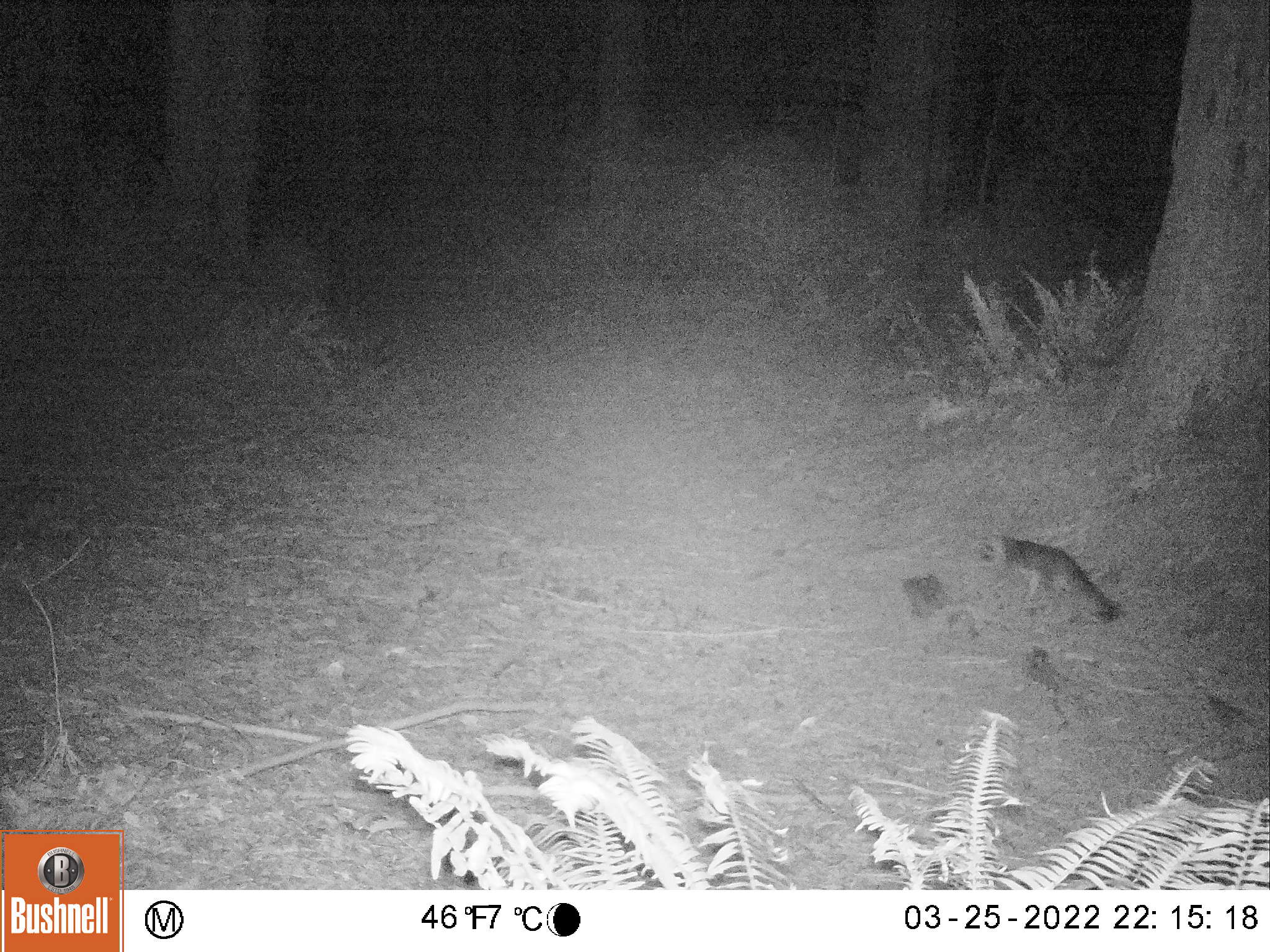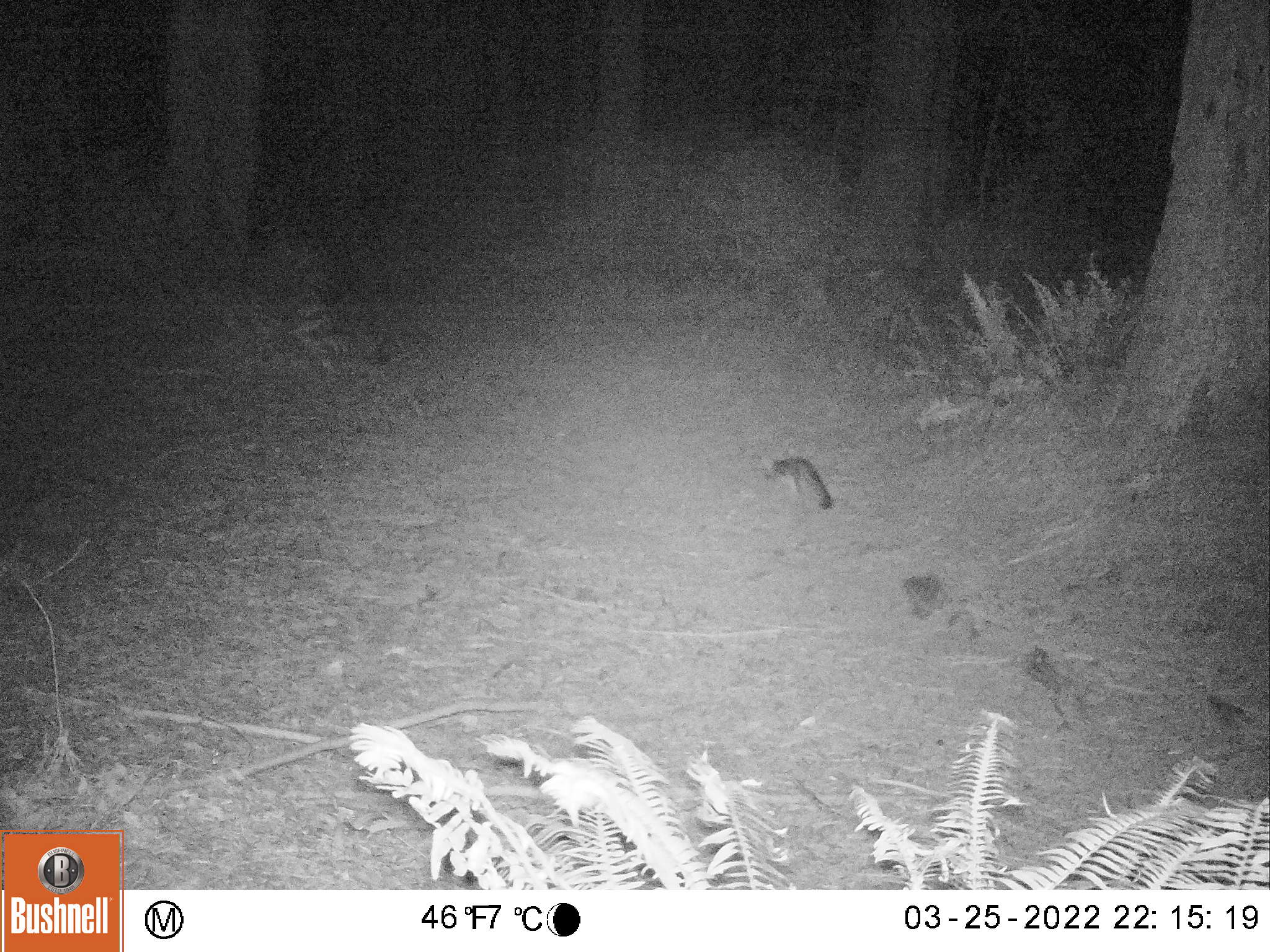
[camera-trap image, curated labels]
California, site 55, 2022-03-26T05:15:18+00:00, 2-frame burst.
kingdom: Animalia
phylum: Chordata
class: Mammalia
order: Carnivora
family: Canidae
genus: Urocyon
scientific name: Urocyon cinereoargenteus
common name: gray fox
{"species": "gray fox (Urocyon cinereoargenteus)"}